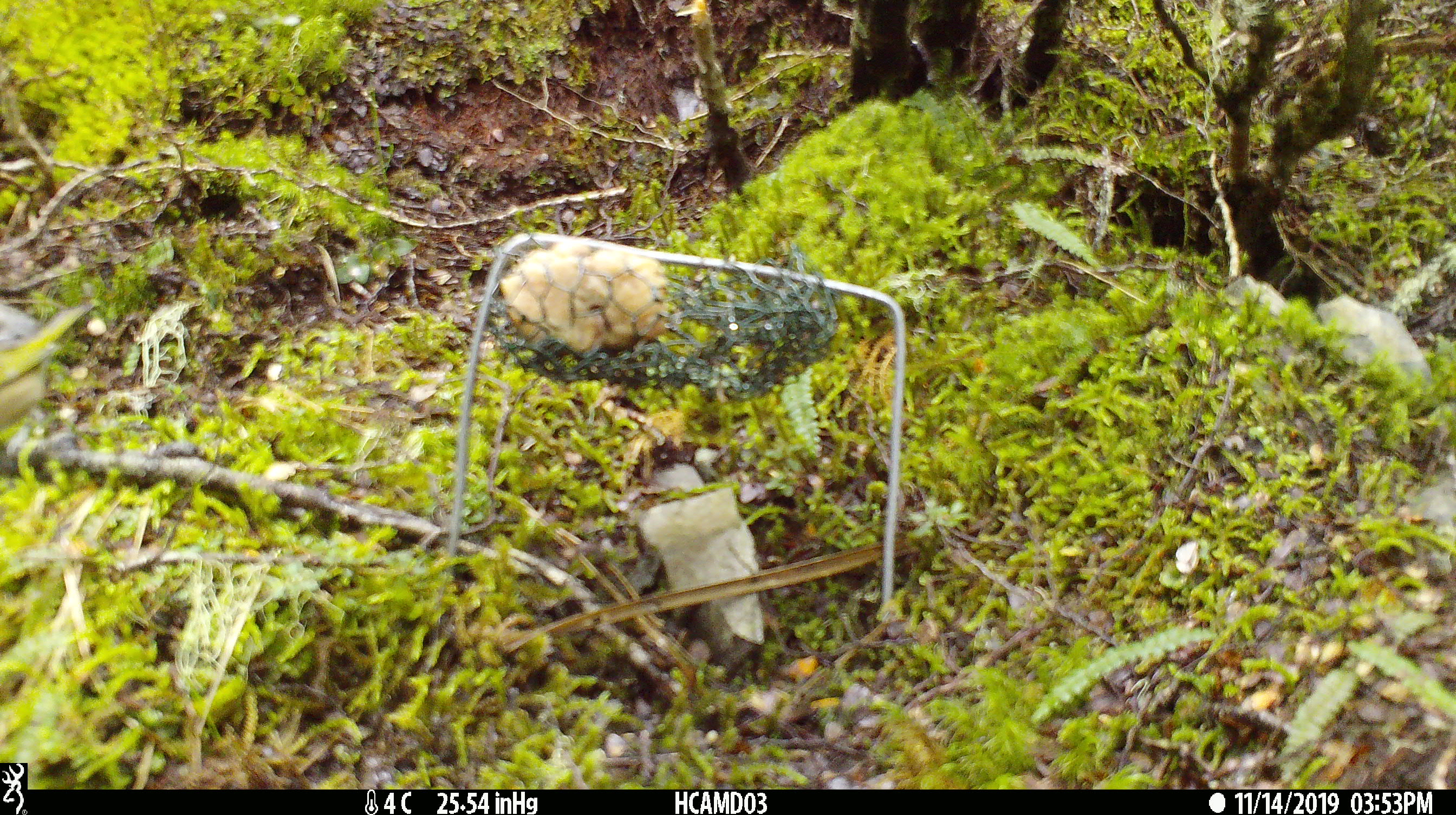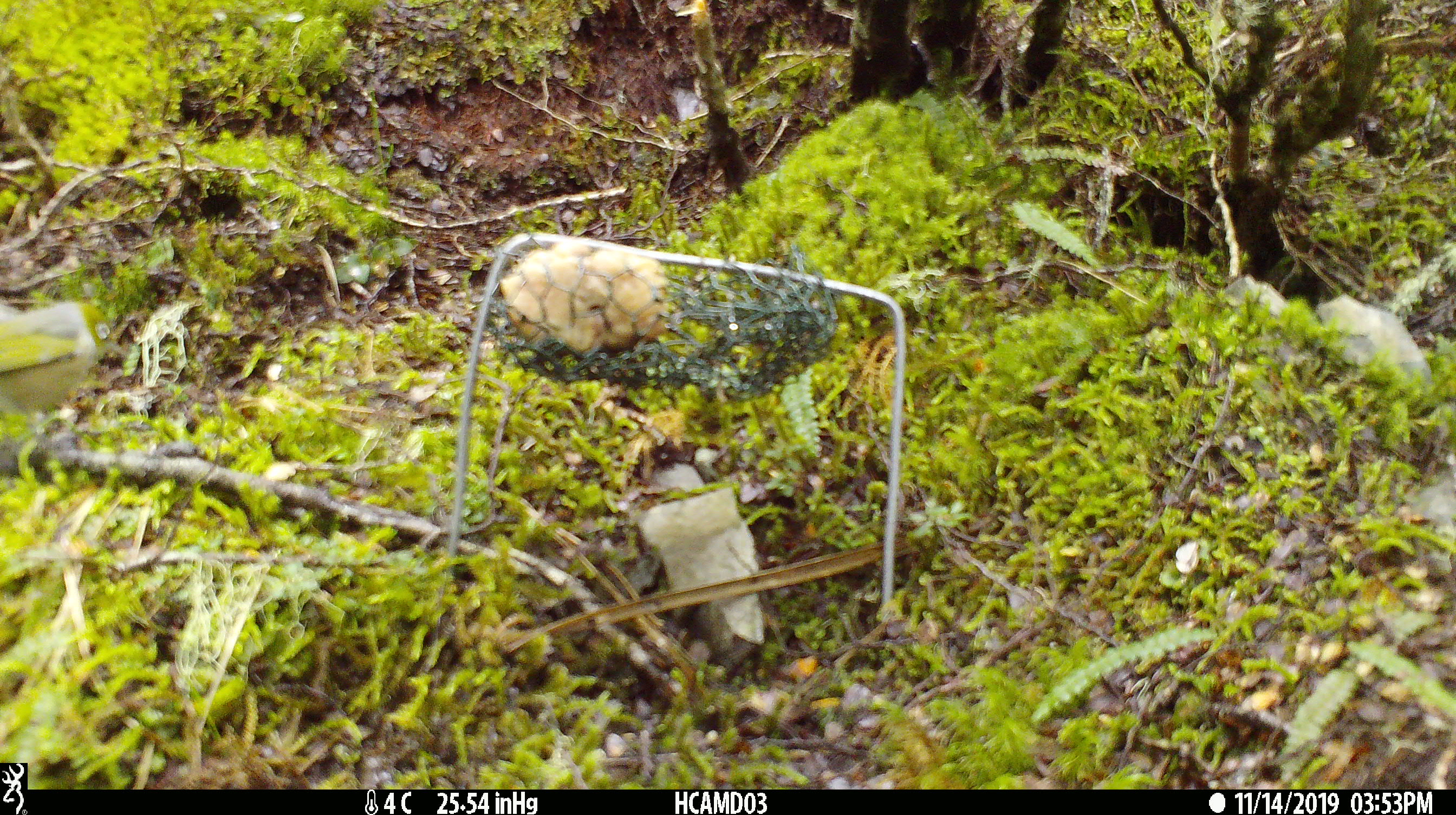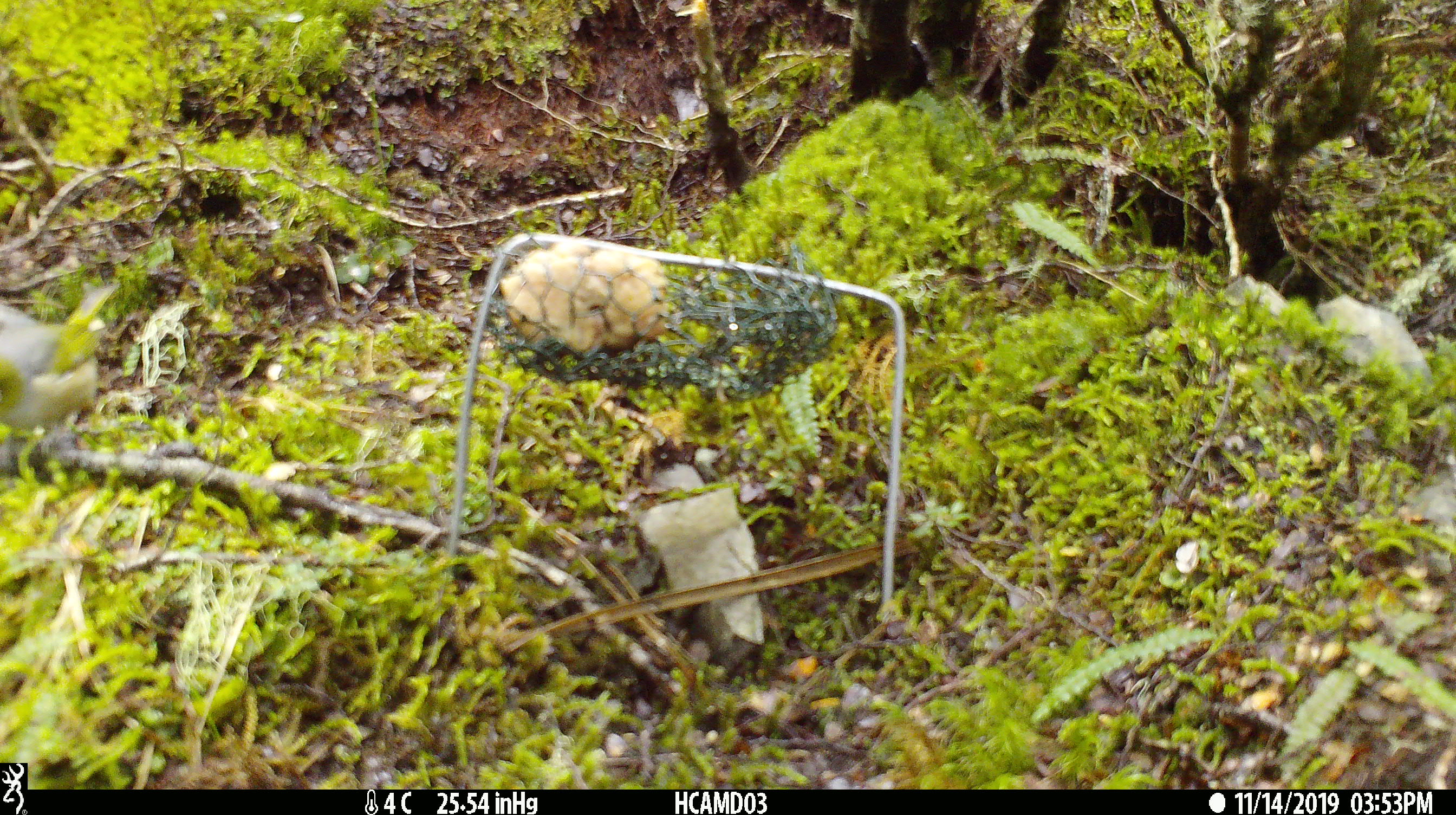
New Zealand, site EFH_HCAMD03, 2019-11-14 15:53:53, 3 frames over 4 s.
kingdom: Animalia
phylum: Chordata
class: Aves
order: Passeriformes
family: Zosteropidae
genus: Zosterops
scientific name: Zosterops lateralis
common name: silvereye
Silvereye (Zosterops lateralis).